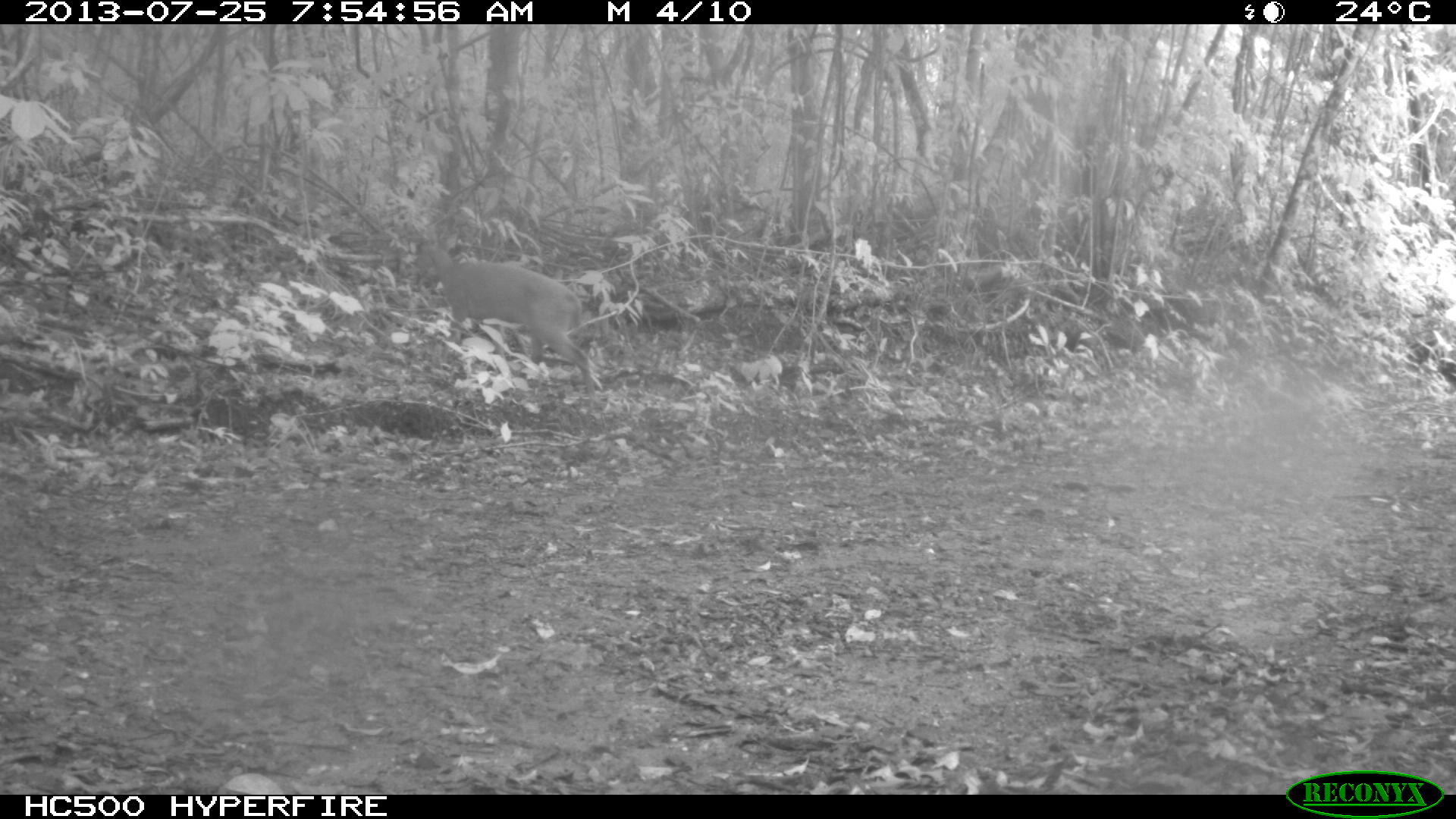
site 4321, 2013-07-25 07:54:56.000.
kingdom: Animalia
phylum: Chordata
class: Mammalia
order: Artiodactyla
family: Cervidae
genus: Mazama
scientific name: Mazama temama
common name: central american red brocket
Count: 1.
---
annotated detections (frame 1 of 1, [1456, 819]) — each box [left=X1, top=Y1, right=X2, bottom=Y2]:
mazama temama: [left=412, top=232, right=596, bottom=395]